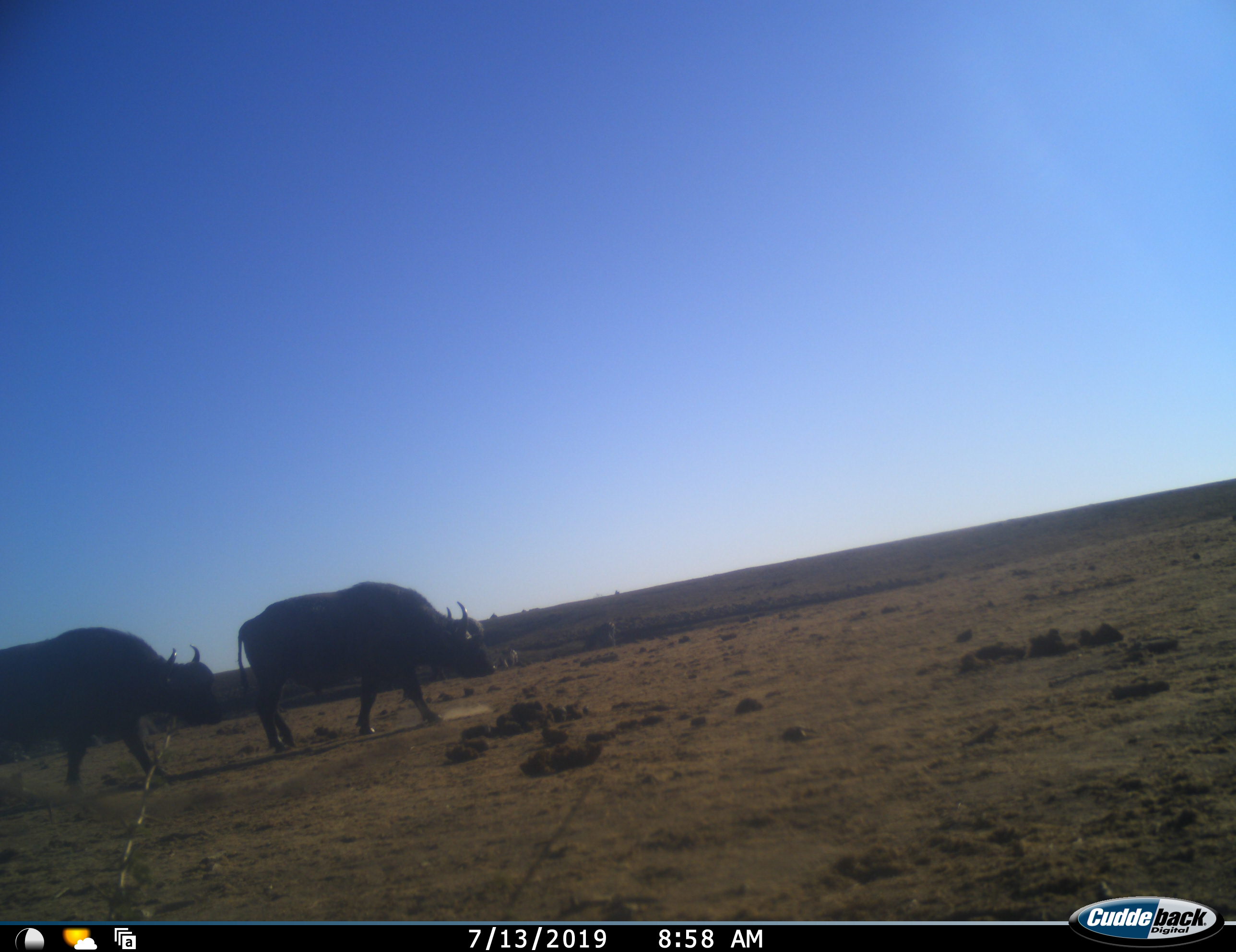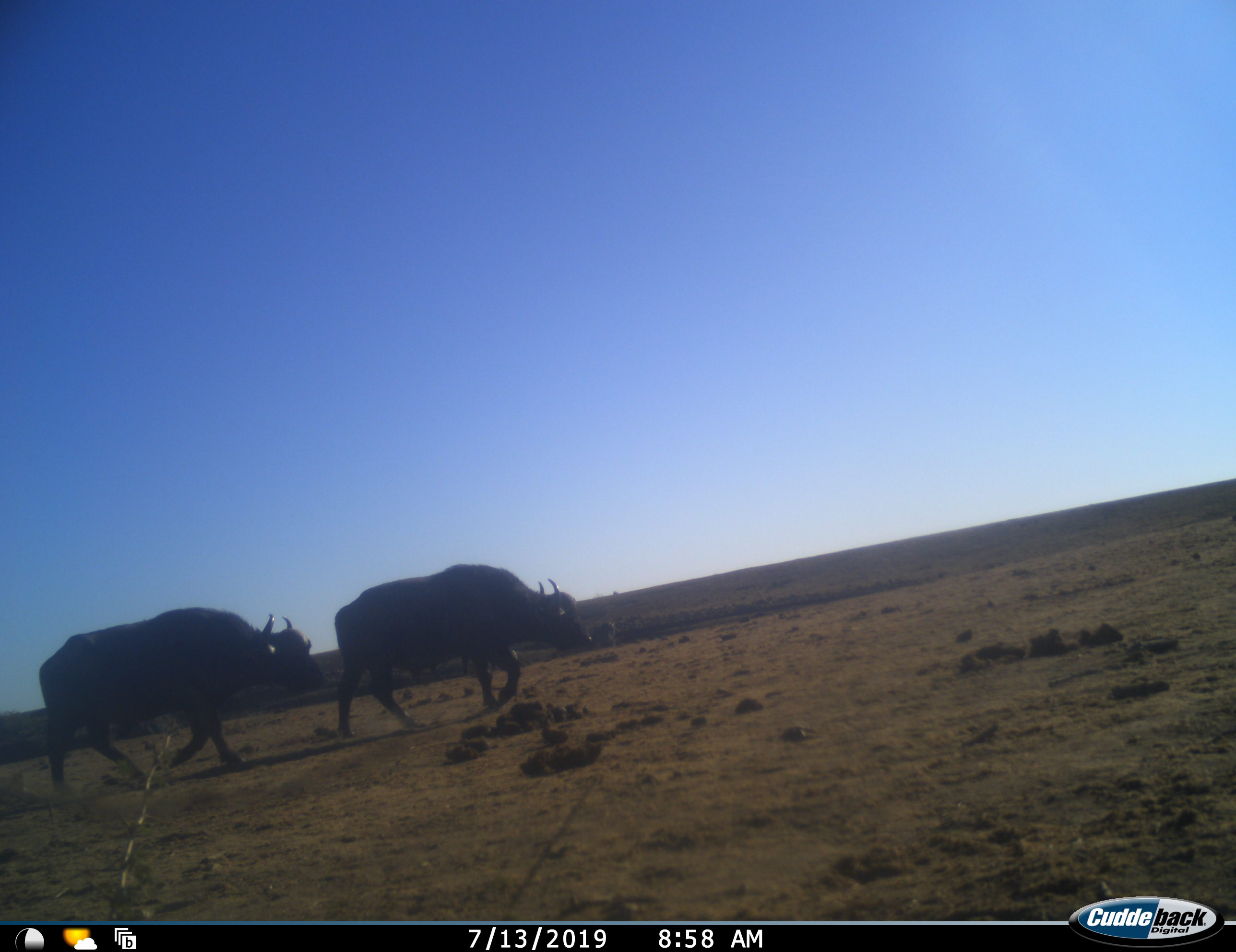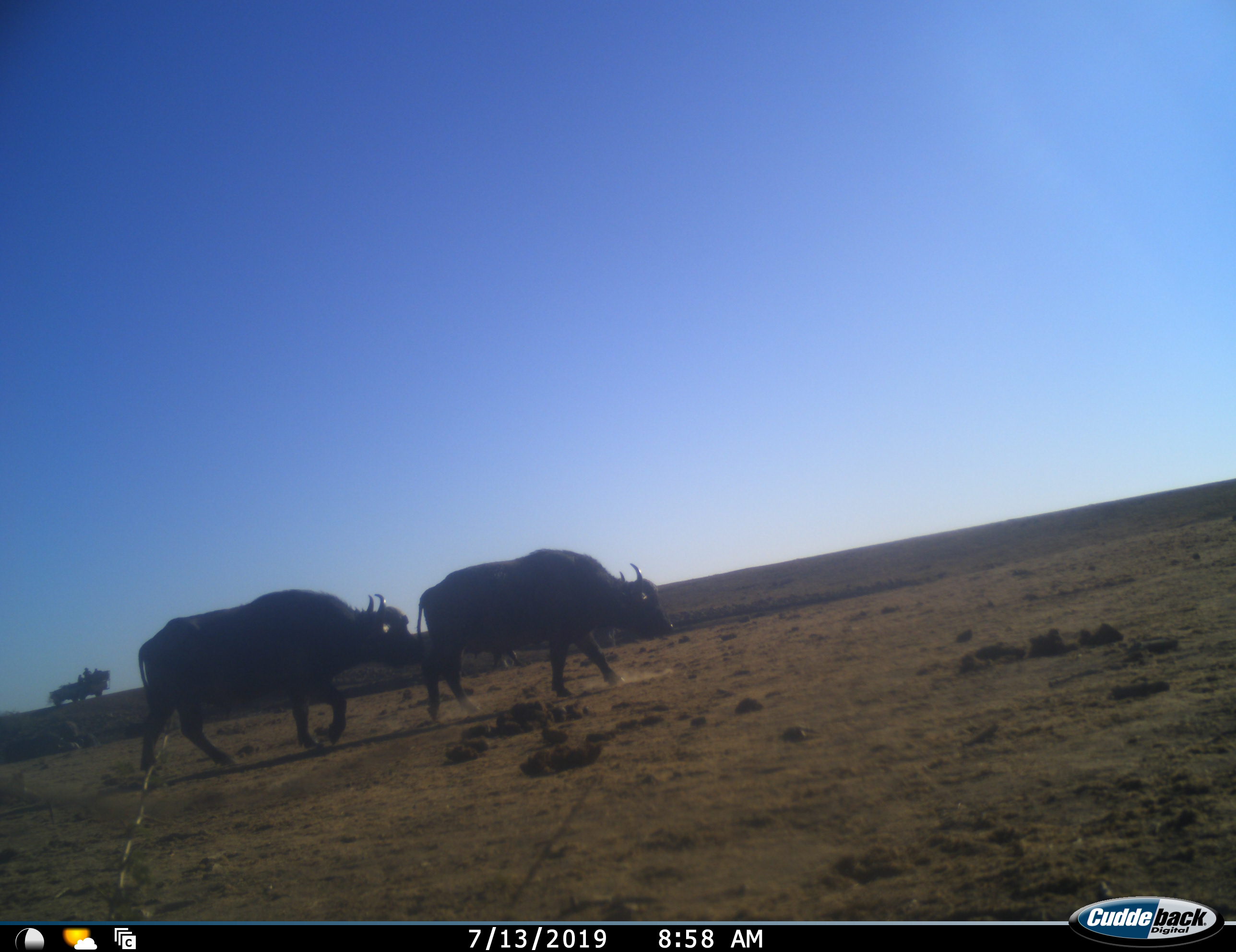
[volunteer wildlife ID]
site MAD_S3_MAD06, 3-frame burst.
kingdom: Animalia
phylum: Chordata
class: Mammalia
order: Artiodactyla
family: Bovidae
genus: Syncerus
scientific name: Syncerus caffer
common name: african buffalo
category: buffalo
Buffalo (african buffalo) (Syncerus caffer), count 2. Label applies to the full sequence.